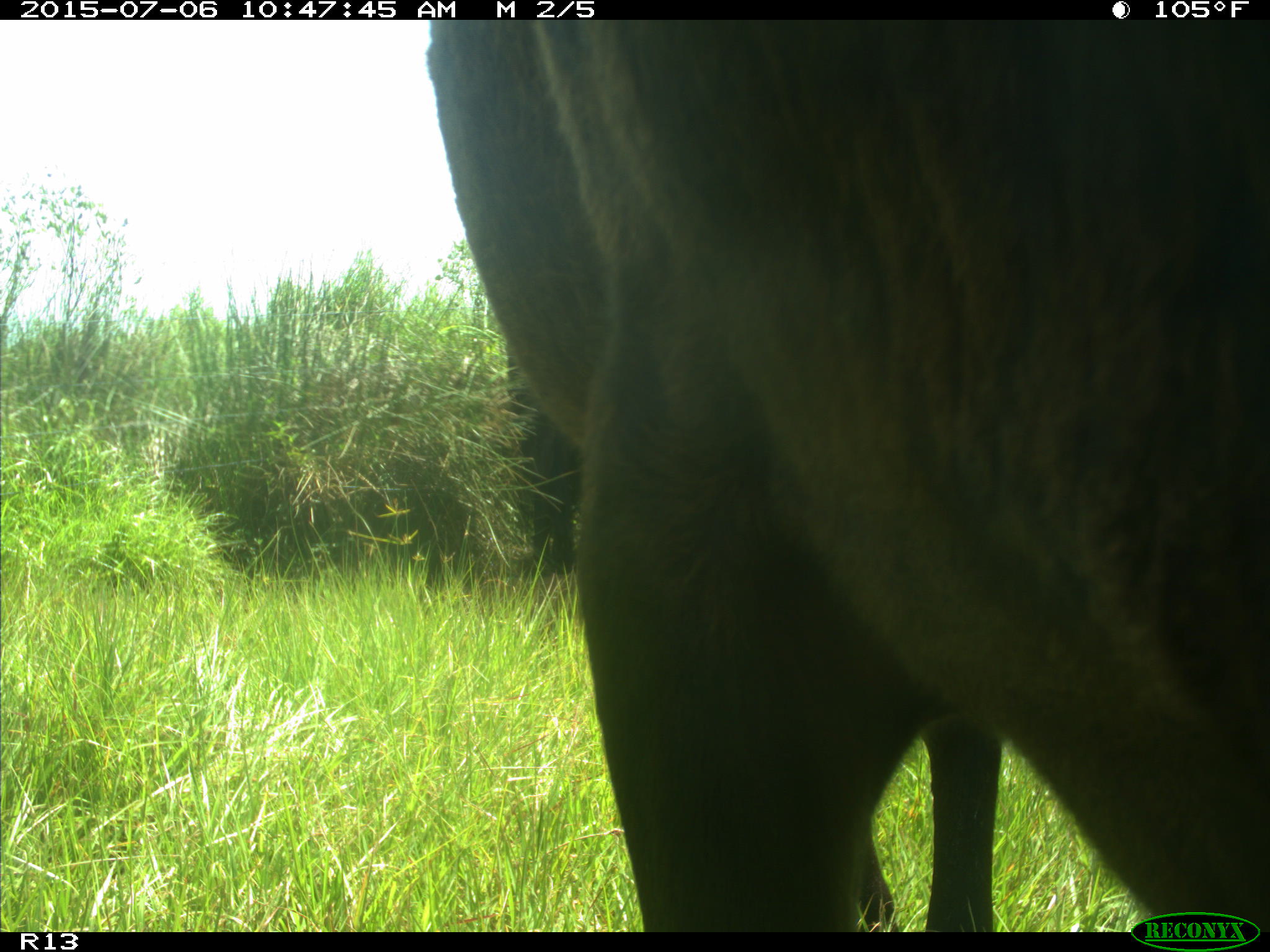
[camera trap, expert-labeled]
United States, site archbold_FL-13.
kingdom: Animalia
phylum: Chordata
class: Mammalia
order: Artiodactyla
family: Bovidae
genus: Bos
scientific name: Bos taurus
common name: domestic cow